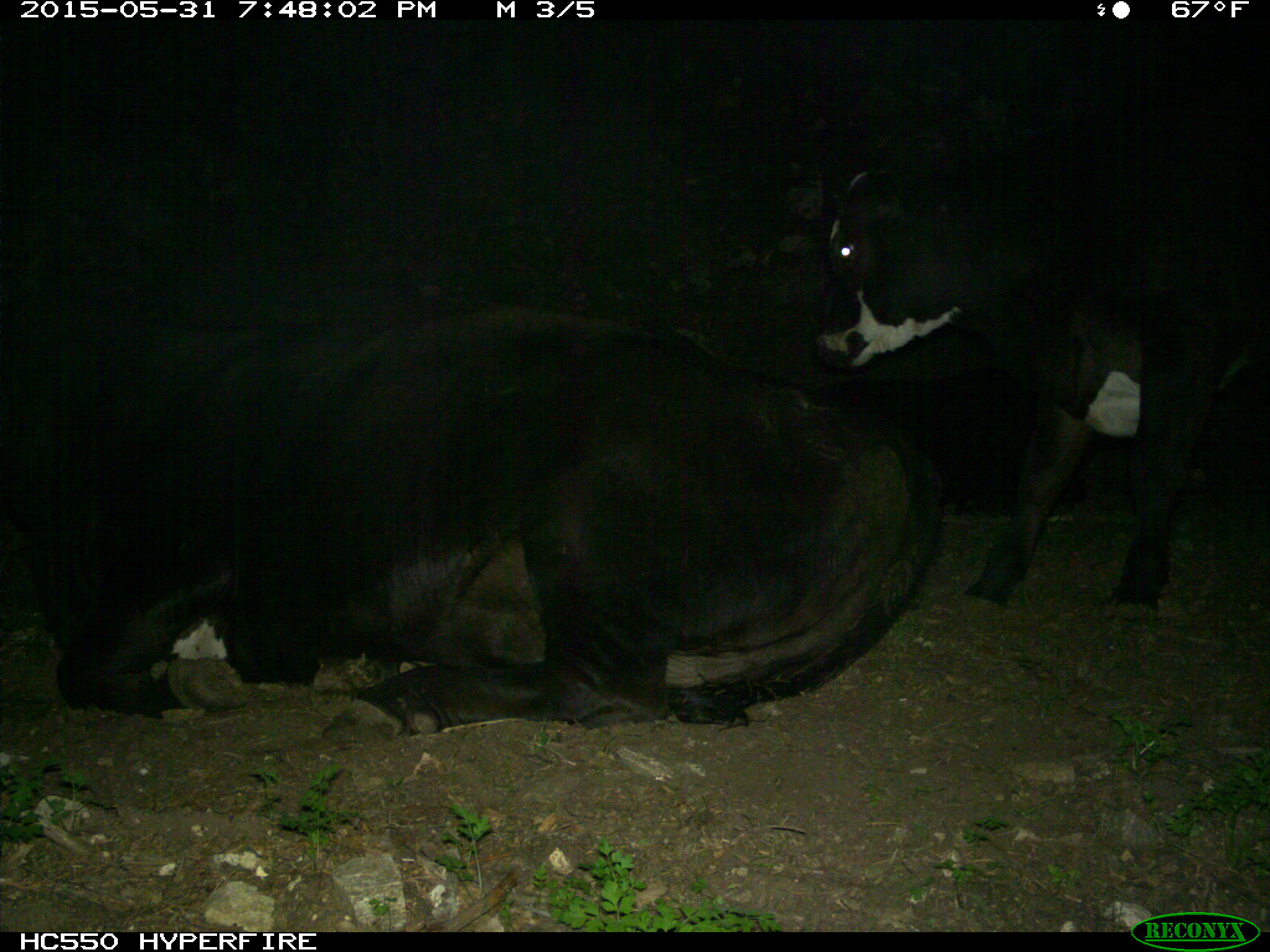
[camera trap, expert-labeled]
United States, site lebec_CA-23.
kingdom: Animalia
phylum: Chordata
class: Mammalia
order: Artiodactyla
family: Bovidae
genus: Bos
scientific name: Bos taurus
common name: domestic cow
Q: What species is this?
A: Bos taurus (domestic cow).